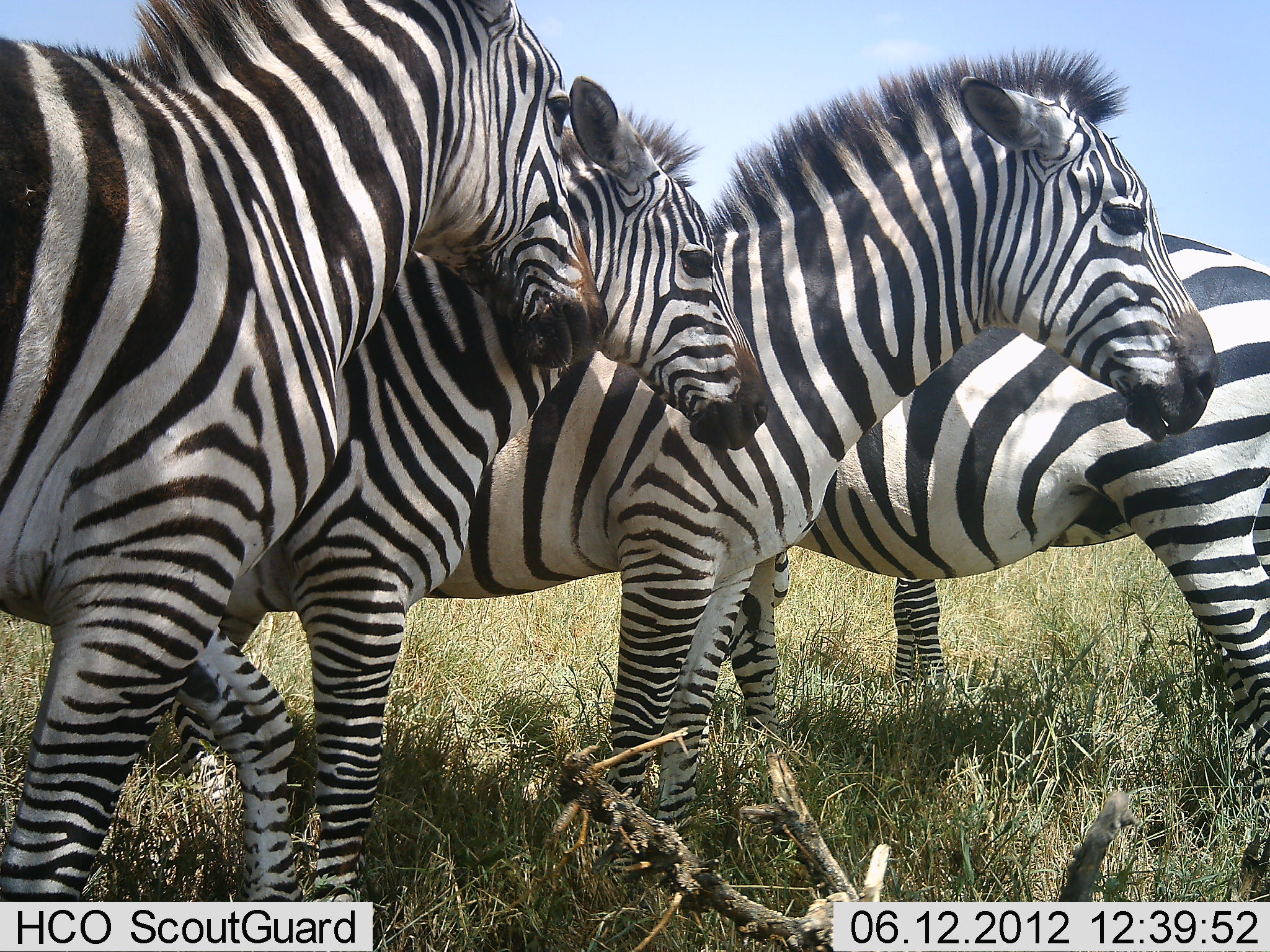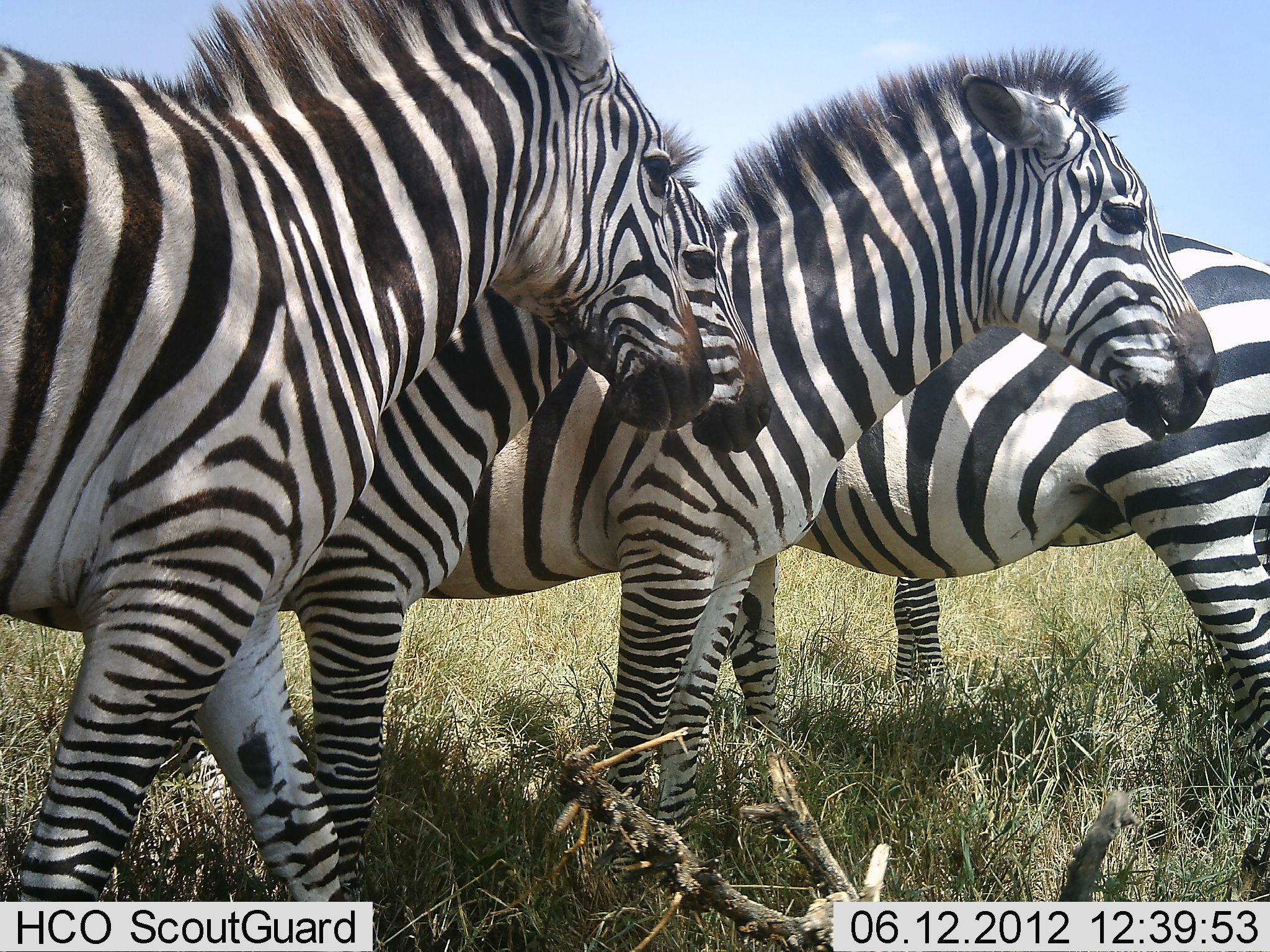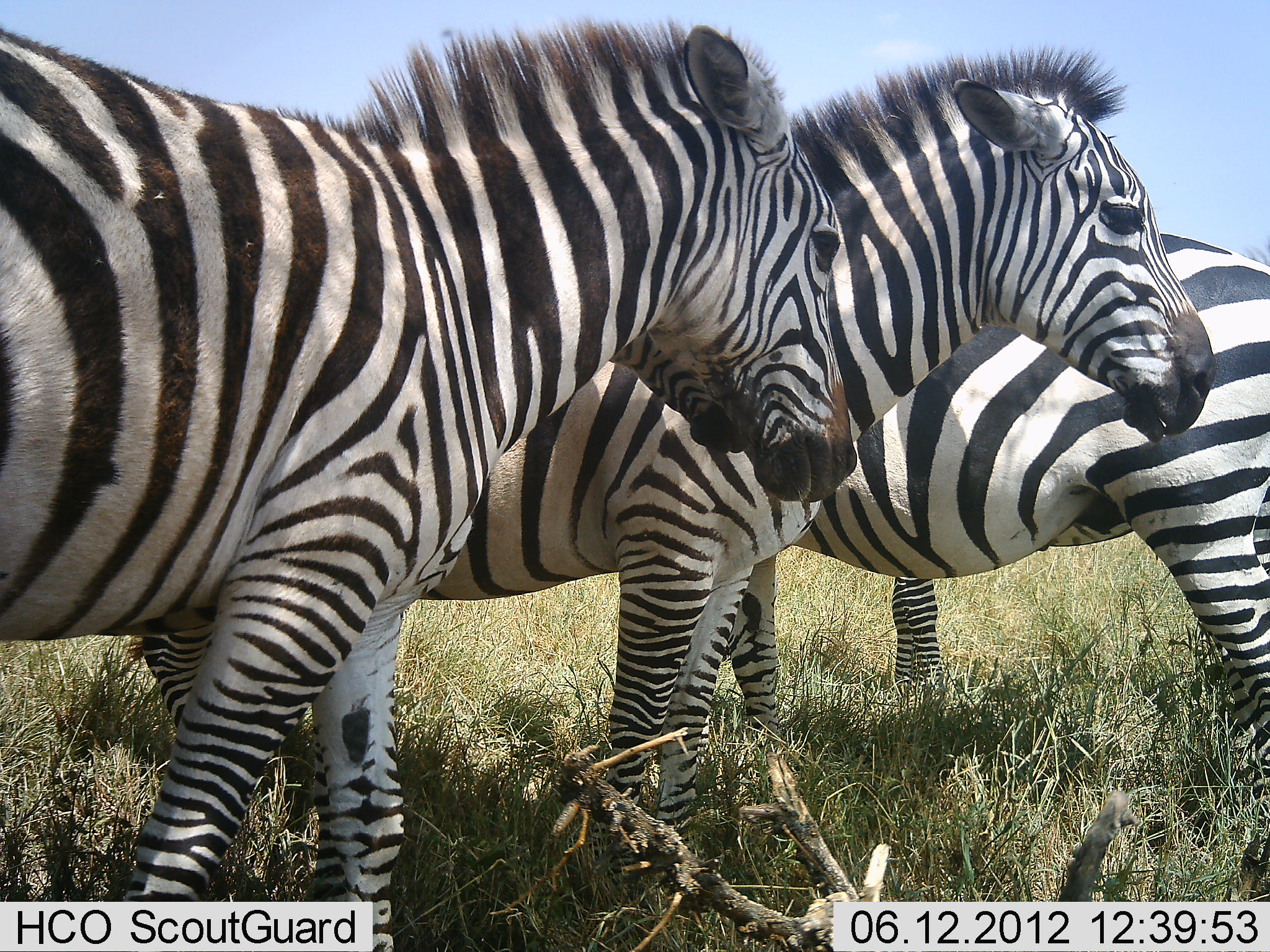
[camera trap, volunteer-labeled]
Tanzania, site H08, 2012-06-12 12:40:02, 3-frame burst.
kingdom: Animalia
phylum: Chordata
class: Mammalia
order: Perissodactyla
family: Equidae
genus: Equus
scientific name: Equus quagga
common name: plains zebra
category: zebra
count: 5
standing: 90%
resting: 0%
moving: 10%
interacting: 10%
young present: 30%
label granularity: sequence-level